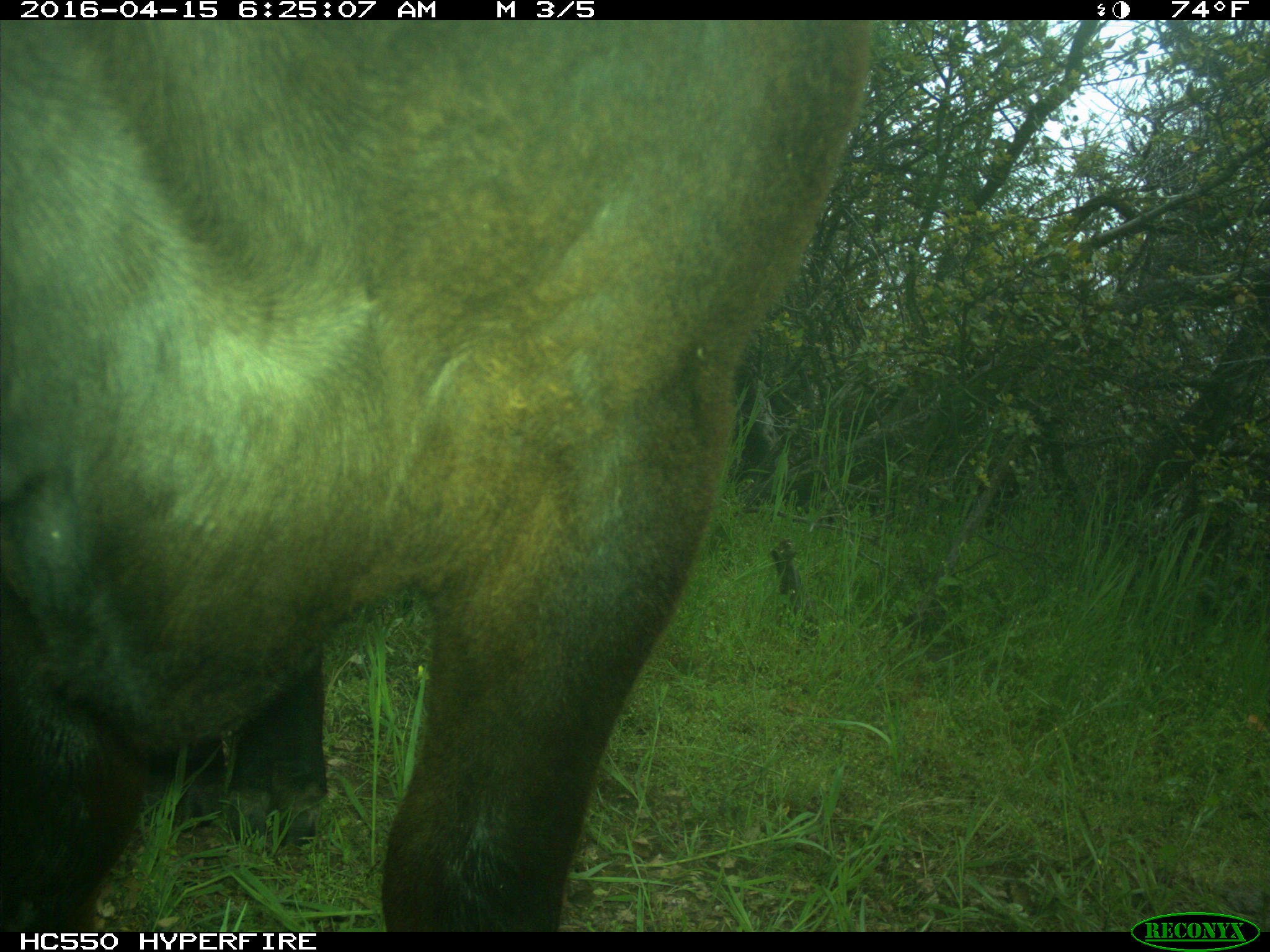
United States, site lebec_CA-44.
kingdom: Animalia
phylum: Chordata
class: Mammalia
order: Artiodactyla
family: Bovidae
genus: Bos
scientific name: Bos taurus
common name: domestic cow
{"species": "Bos taurus (domestic cow)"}